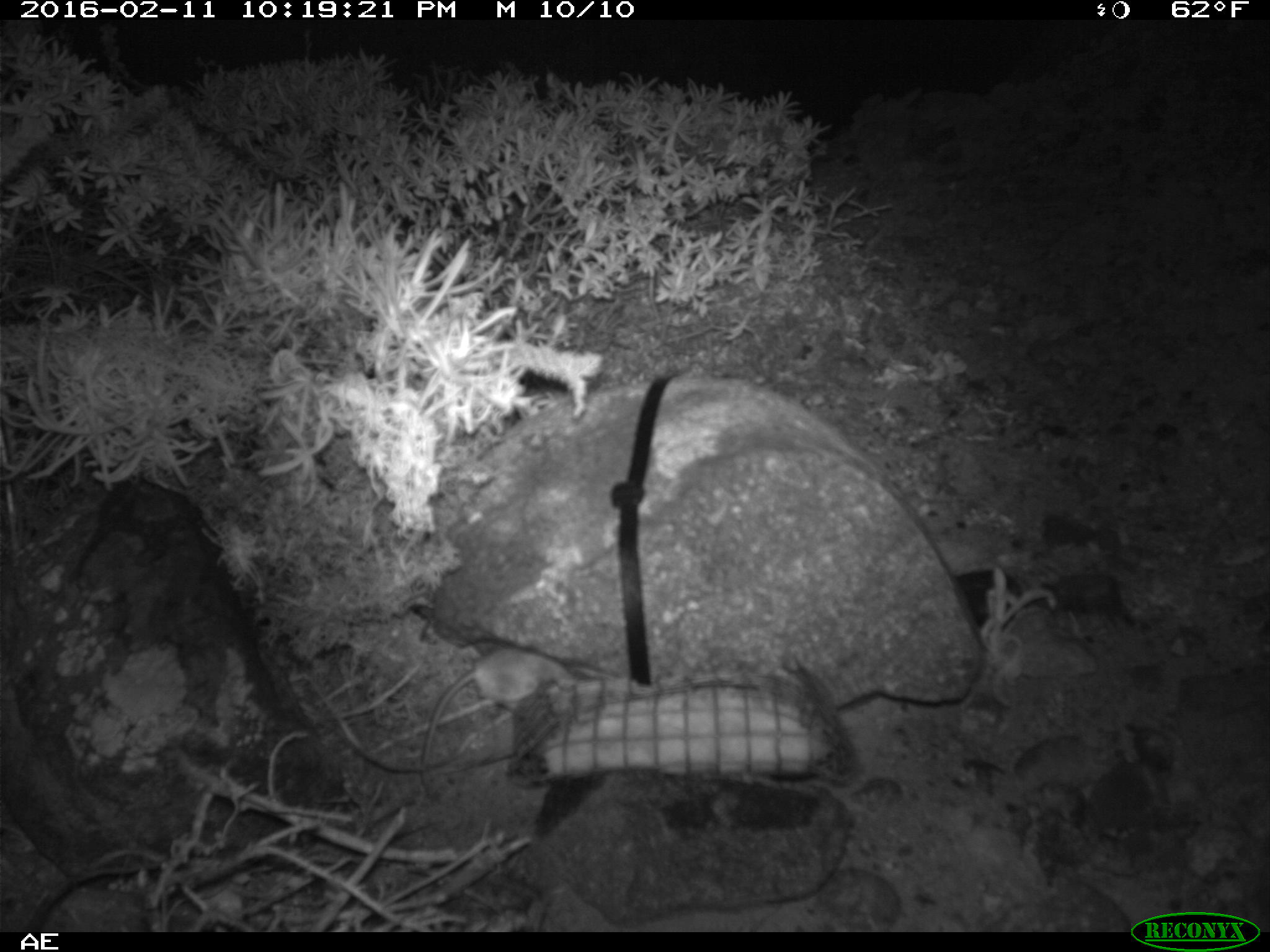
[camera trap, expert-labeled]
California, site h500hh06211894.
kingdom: Animalia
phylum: Chordata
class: Mammalia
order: Rodentia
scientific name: Rodentia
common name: rodent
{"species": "rodent (Rodentia)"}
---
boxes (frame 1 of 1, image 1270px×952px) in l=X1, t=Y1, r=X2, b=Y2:
rodent: l=410, t=648, r=584, b=773